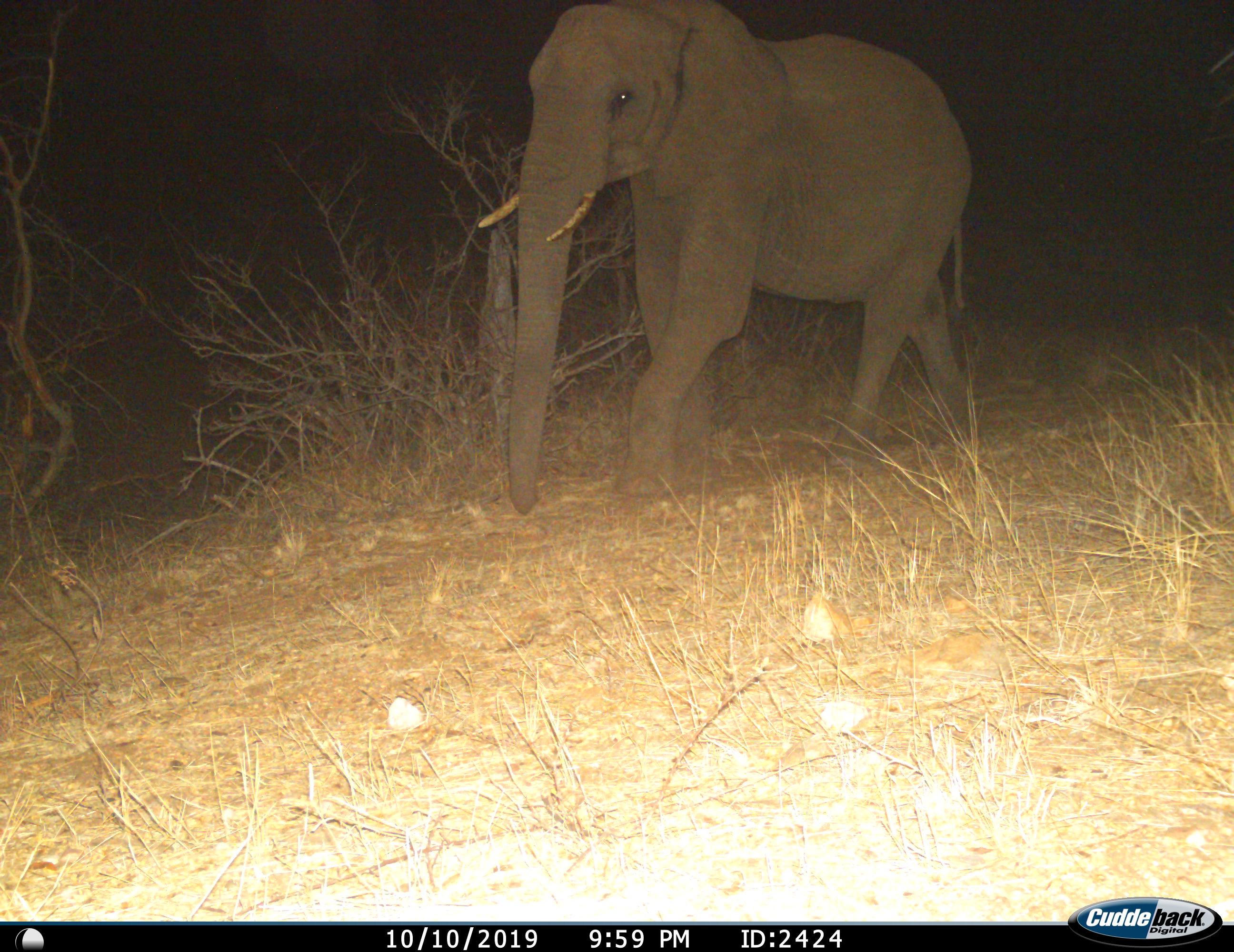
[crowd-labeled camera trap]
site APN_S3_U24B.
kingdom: Animalia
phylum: Chordata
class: Mammalia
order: Proboscidea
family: Elephantidae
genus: Loxodonta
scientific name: Loxodonta africana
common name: african bush elephant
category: elephant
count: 1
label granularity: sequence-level